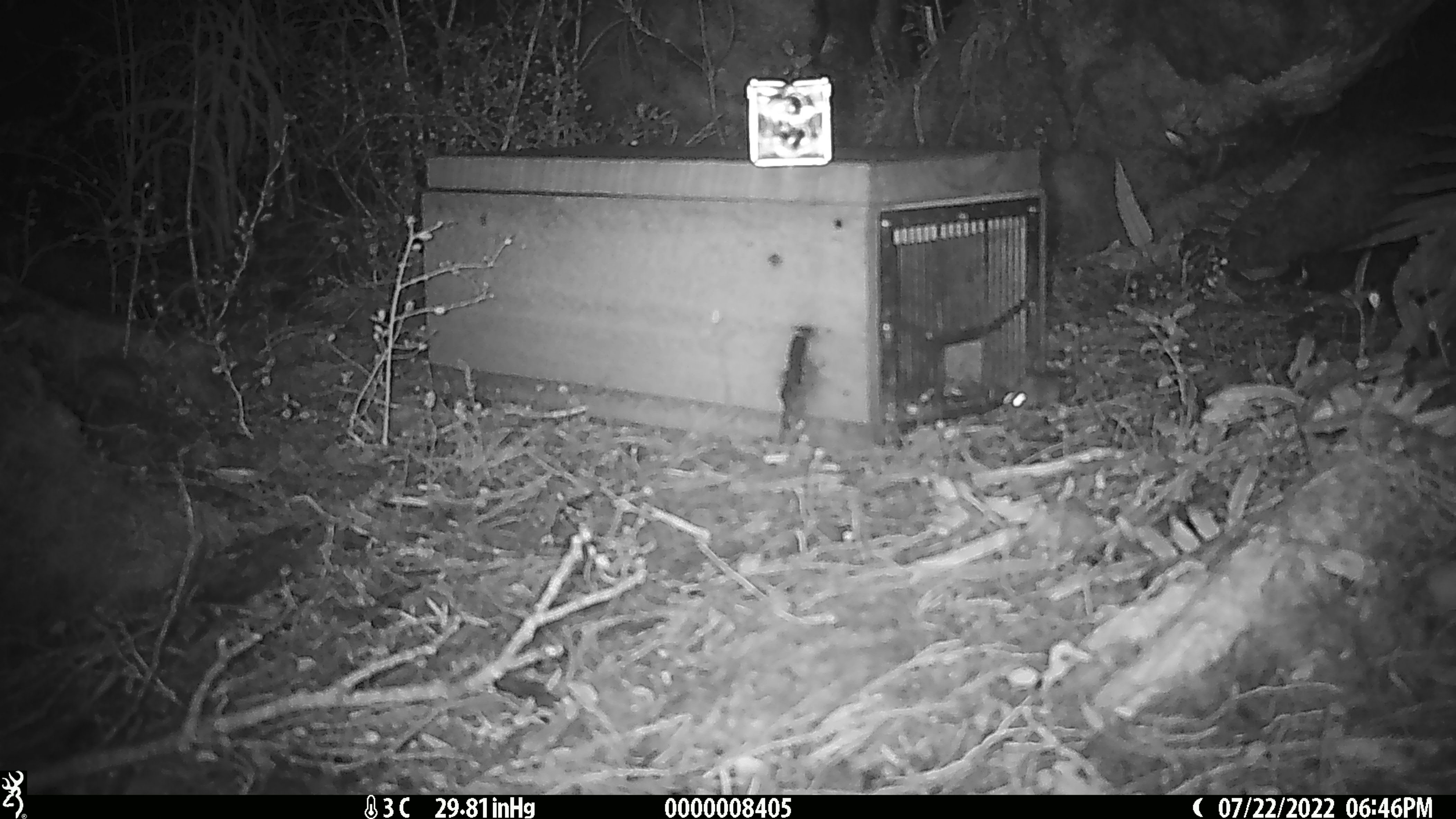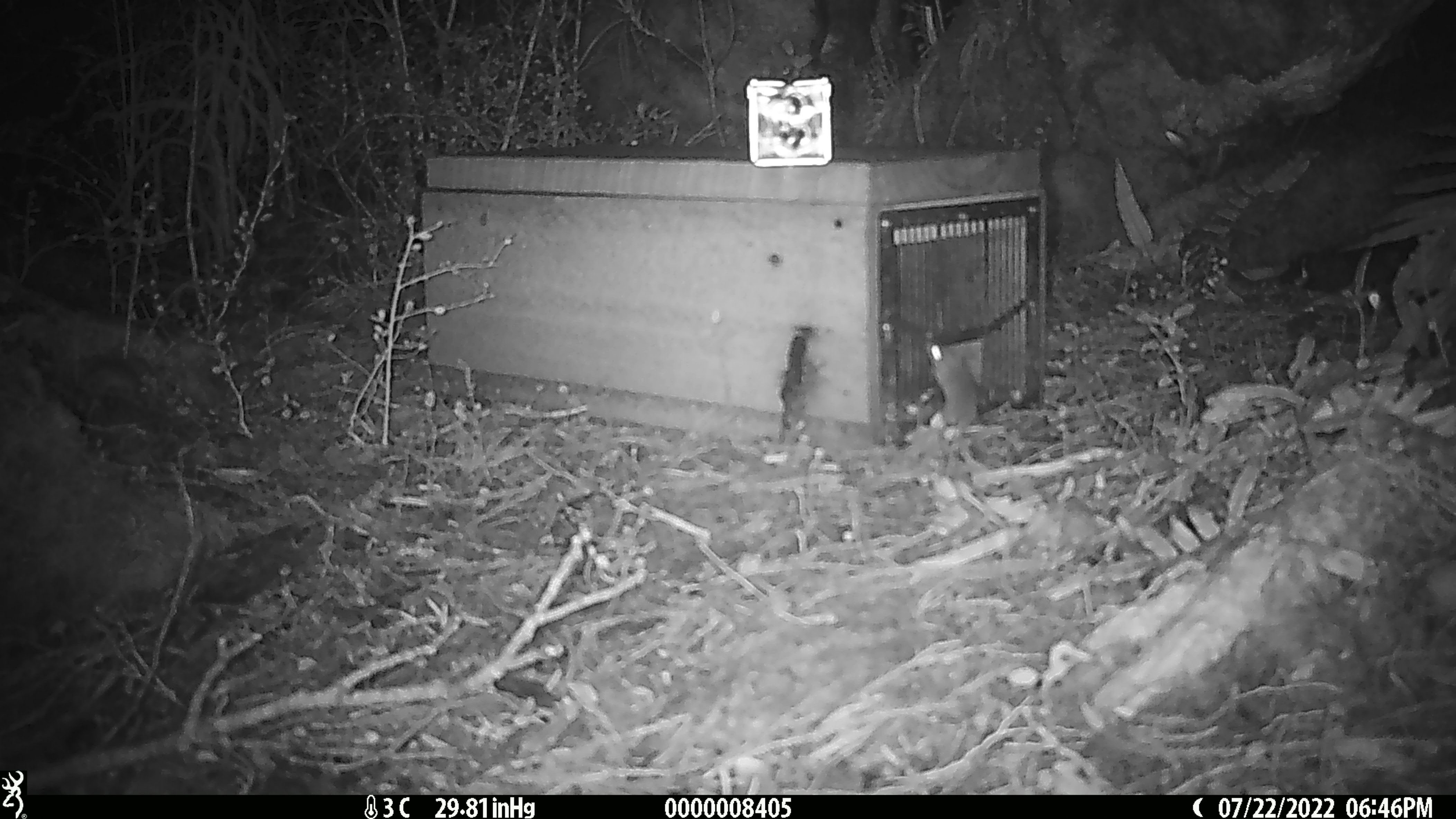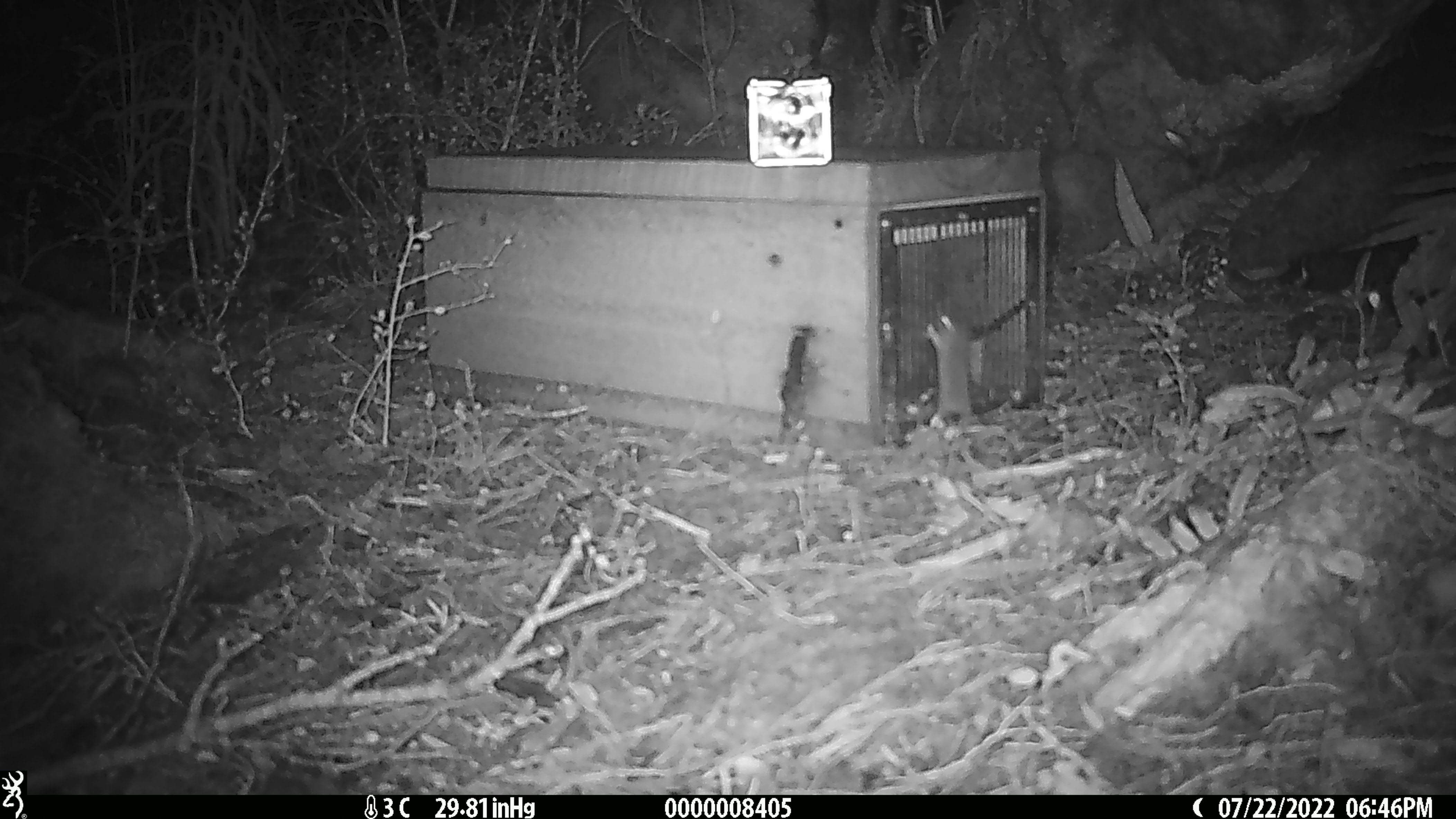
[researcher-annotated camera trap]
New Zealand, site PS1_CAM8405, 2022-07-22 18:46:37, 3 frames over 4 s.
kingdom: Animalia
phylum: Chordata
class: Mammalia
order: Rodentia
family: Muridae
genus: Mus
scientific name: Mus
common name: mouse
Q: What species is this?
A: Mouse (Mus).